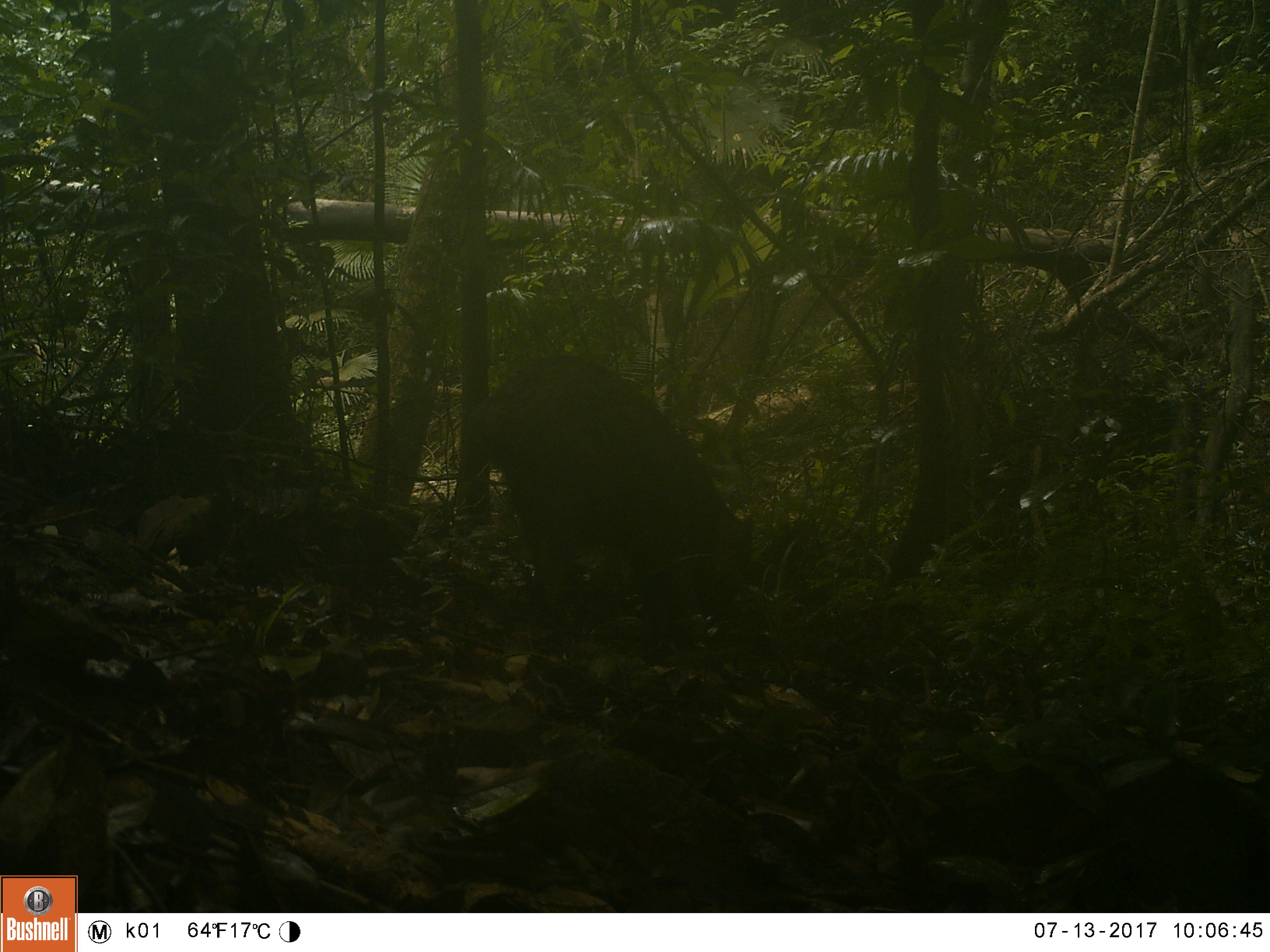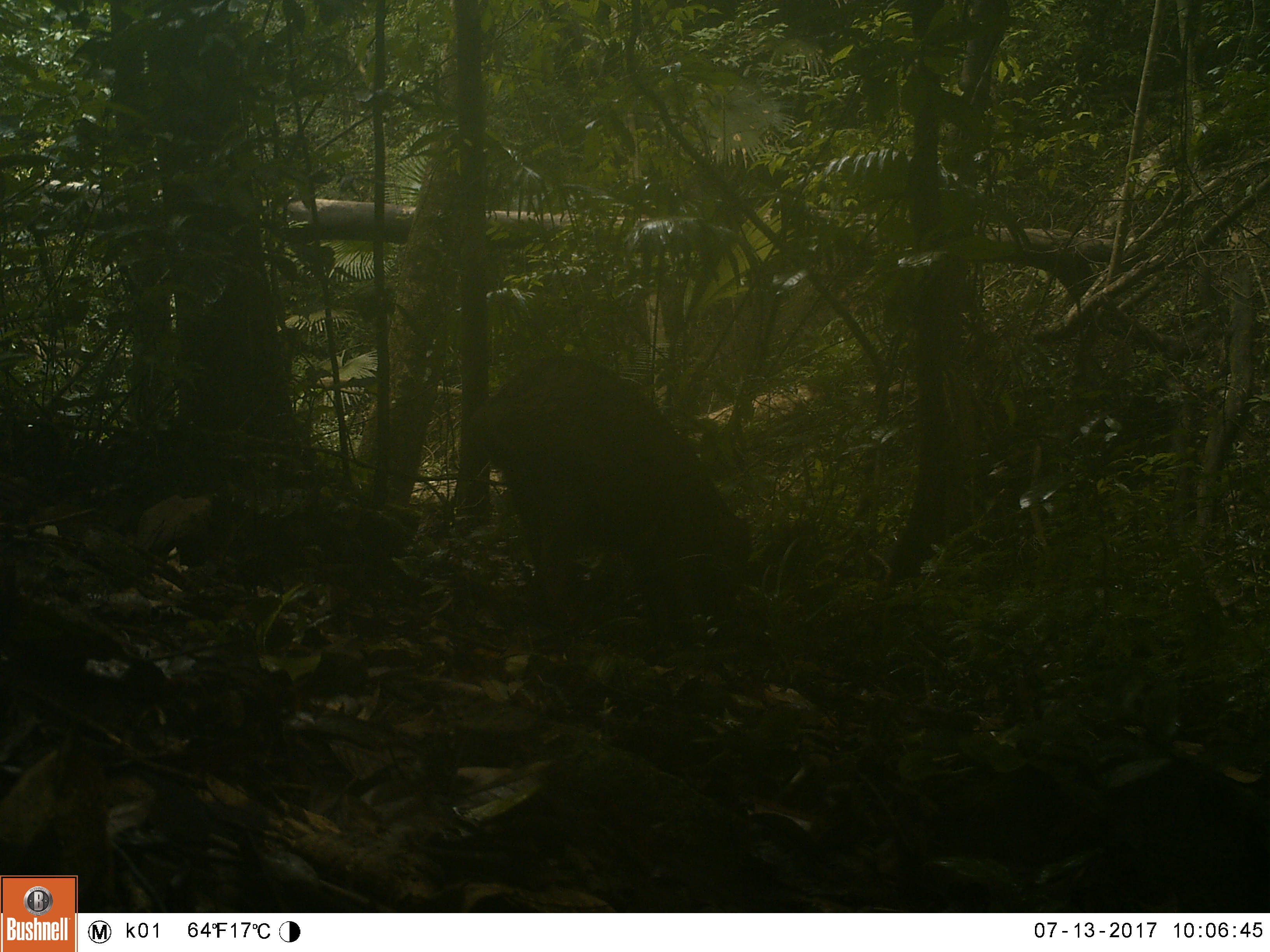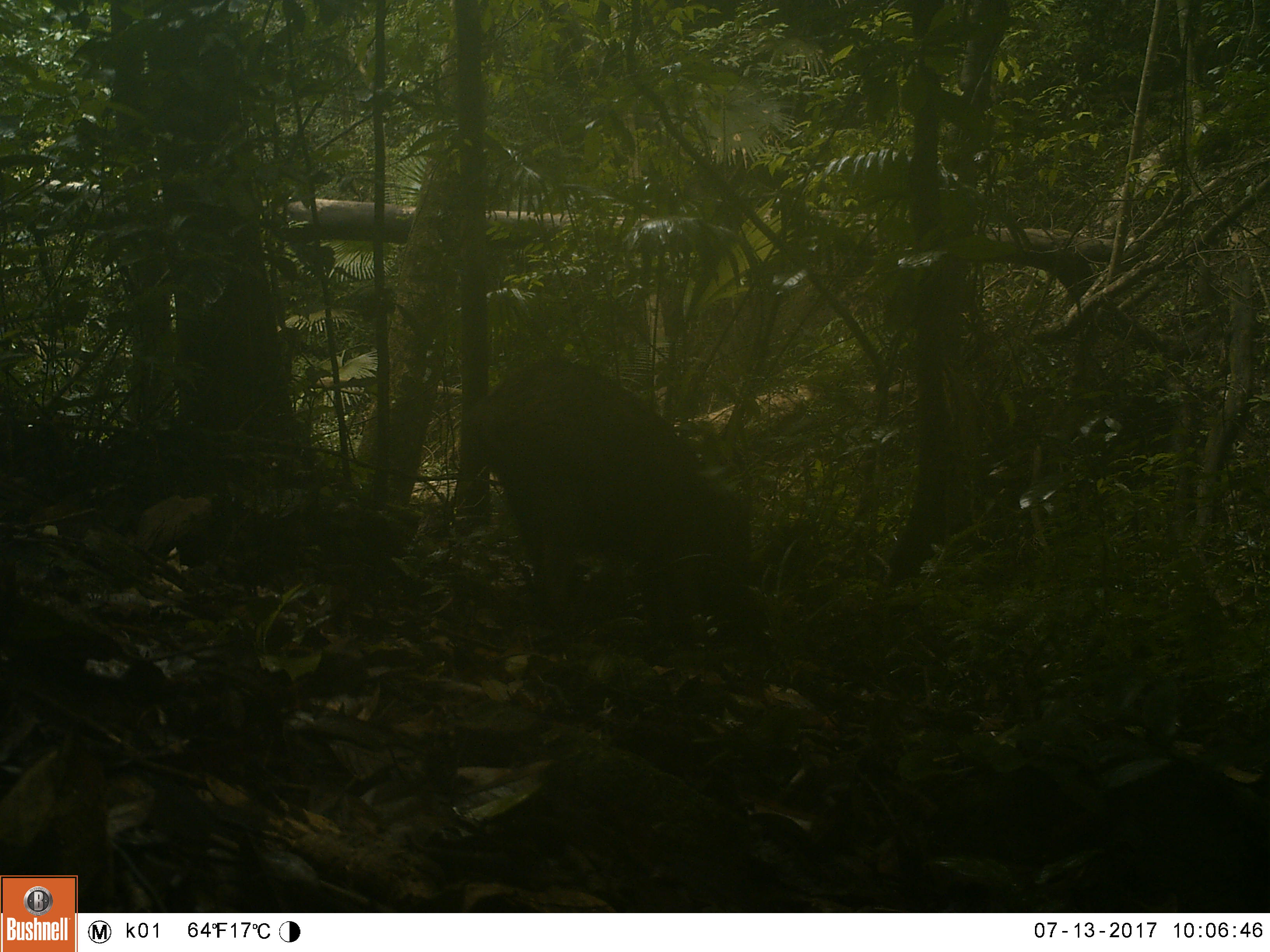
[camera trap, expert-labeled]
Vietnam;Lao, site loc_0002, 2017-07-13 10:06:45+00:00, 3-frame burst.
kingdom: Animalia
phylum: Chordata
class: Mammalia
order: Artiodactyla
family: Suidae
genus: Sus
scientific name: Sus scrofa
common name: eurasian wild pig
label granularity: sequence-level